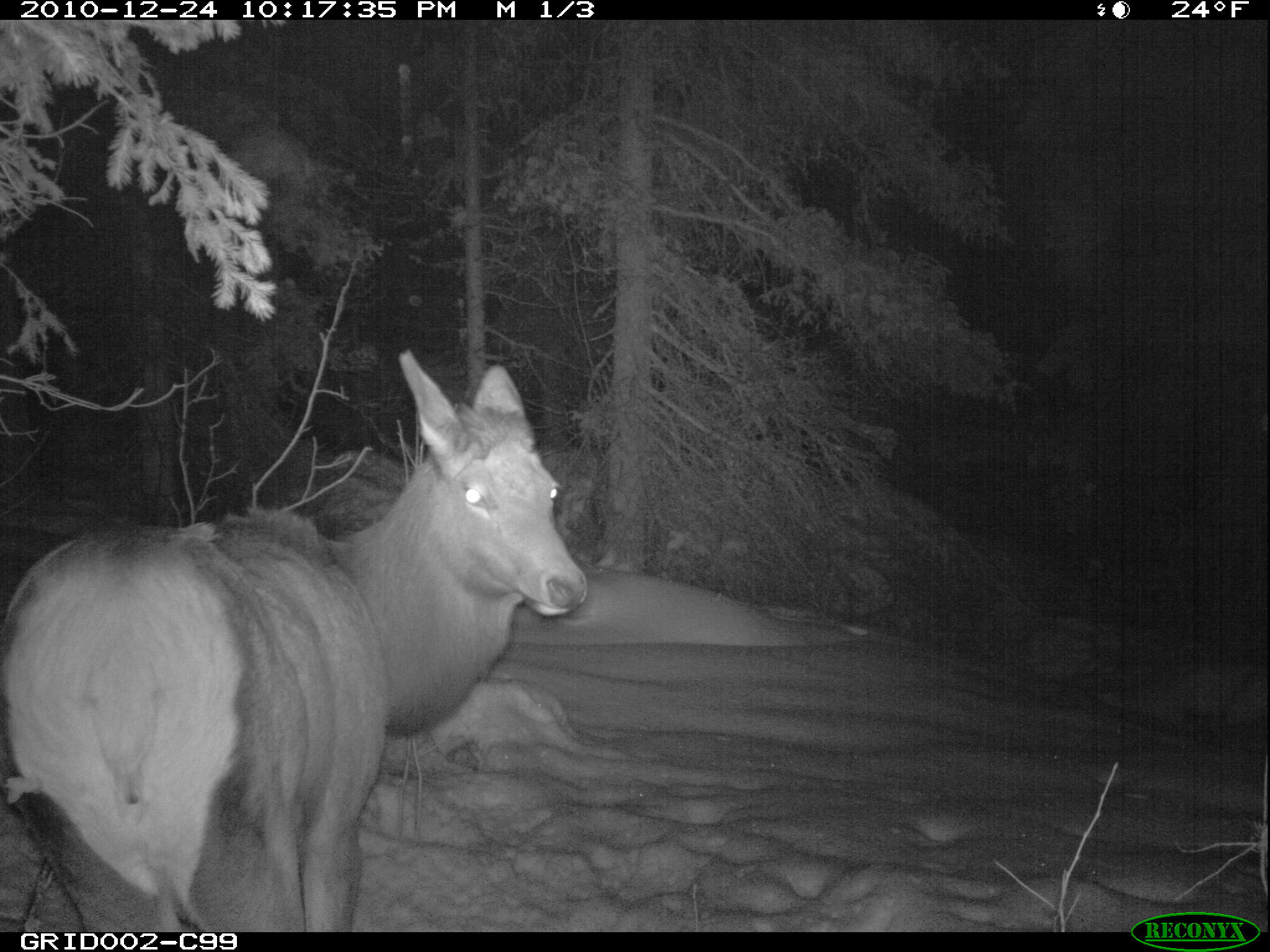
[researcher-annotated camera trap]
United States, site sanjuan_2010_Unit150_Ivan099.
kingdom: Animalia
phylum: Chordata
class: Mammalia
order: Artiodactyla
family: Cervidae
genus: Cervus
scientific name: Cervus elaphus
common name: red deer